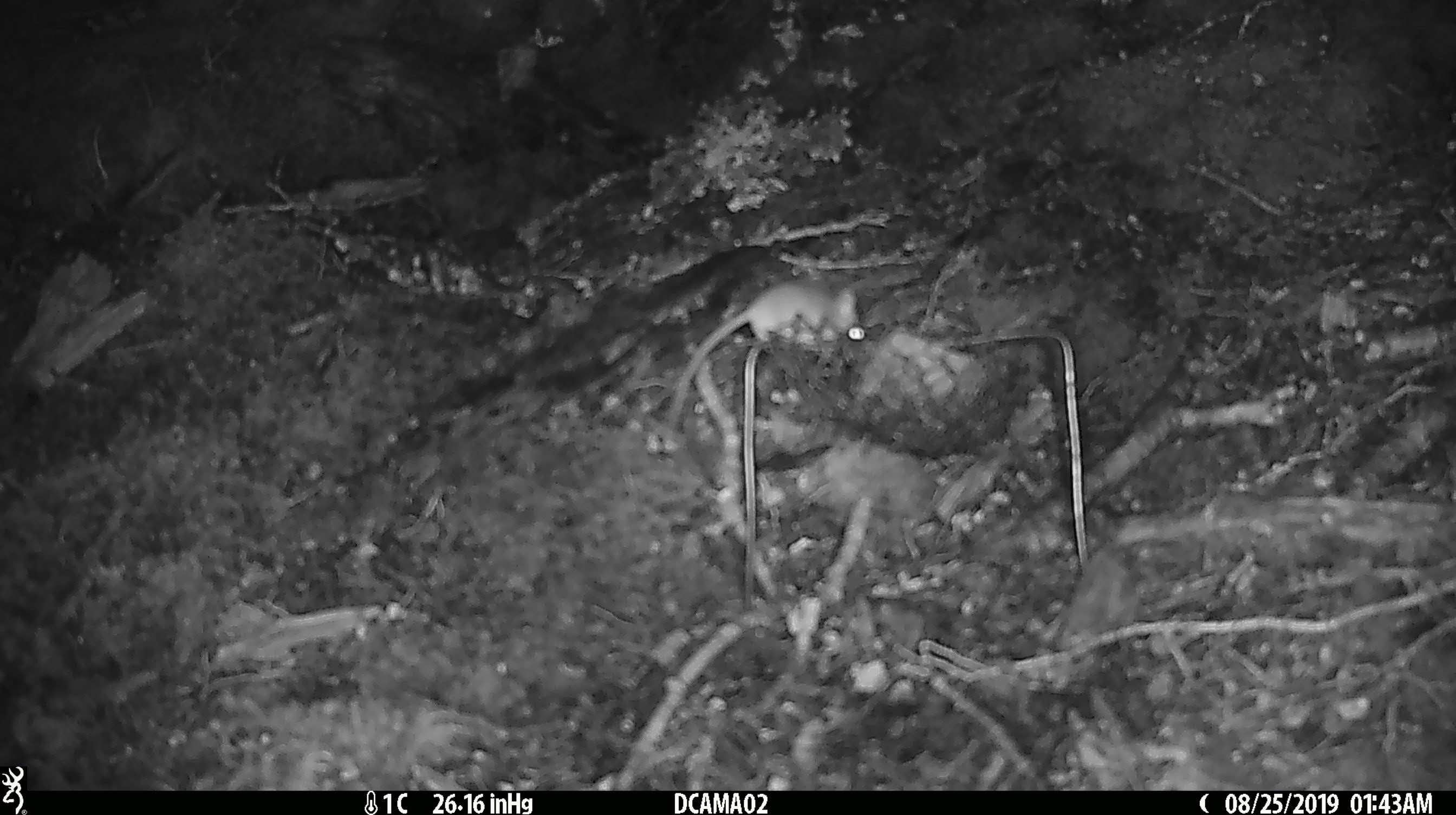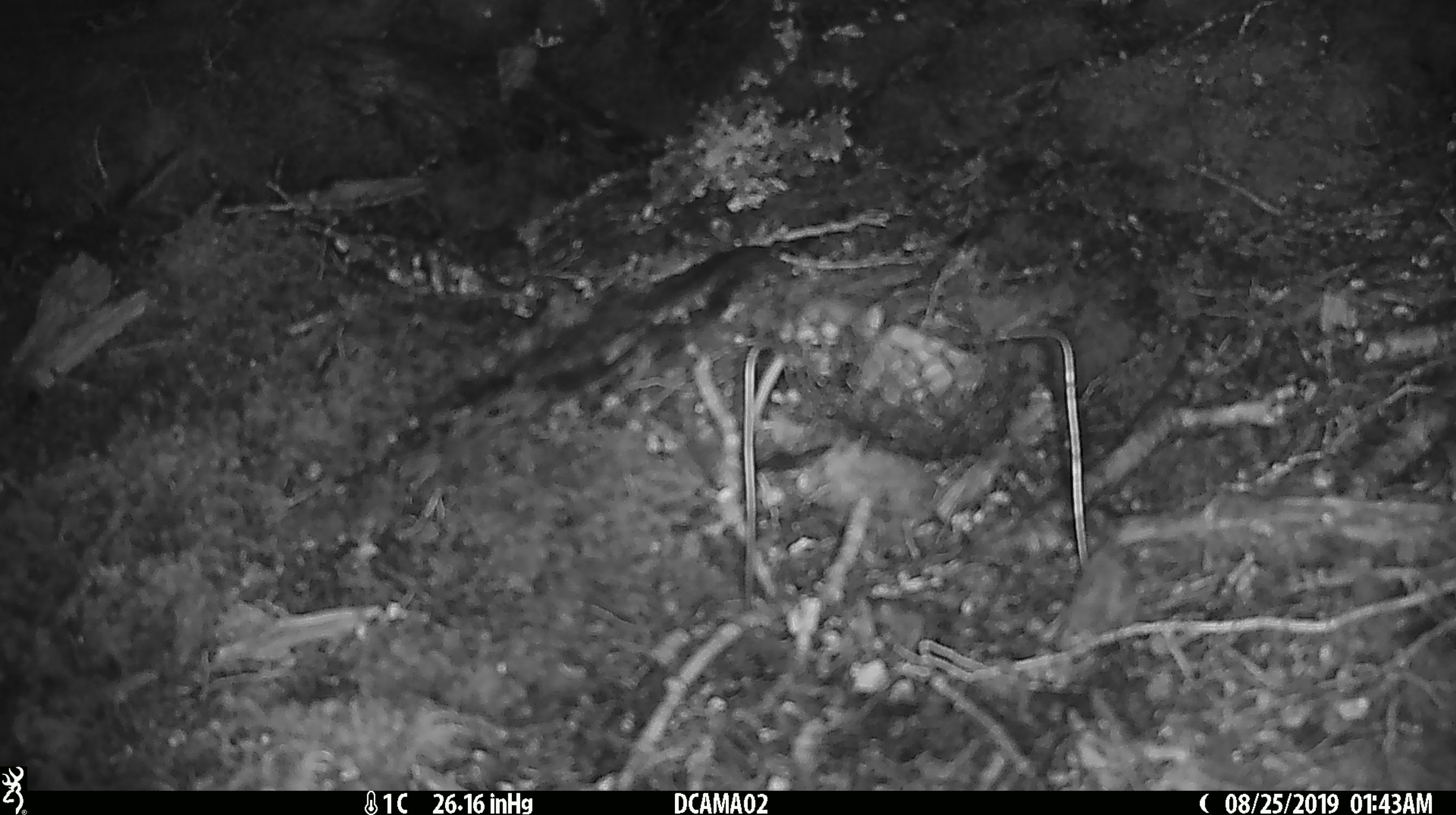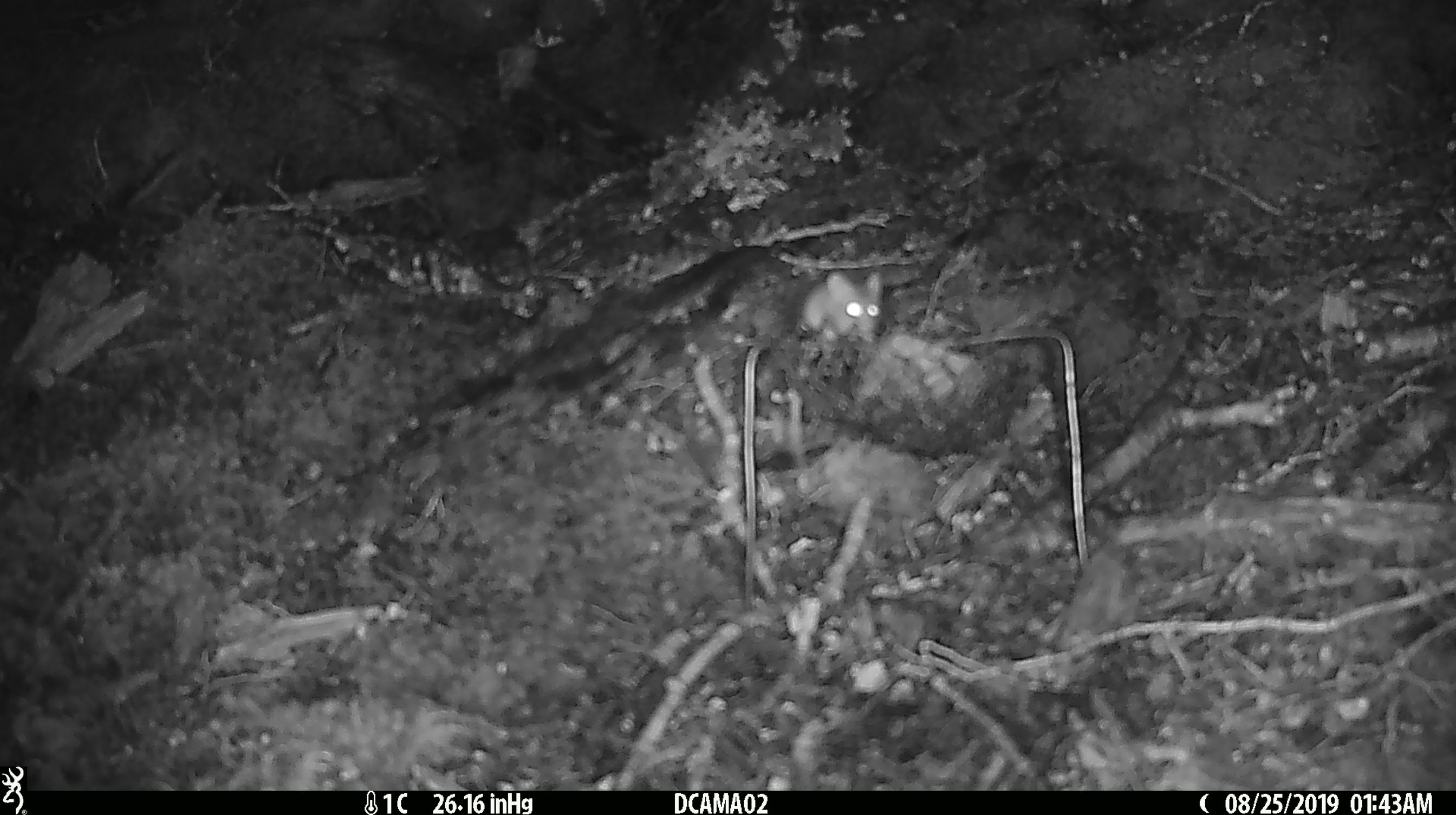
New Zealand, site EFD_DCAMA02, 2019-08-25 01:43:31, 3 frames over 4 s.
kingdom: Animalia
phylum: Chordata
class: Mammalia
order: Rodentia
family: Muridae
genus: Mus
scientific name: Mus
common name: mouse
Mouse (Mus).